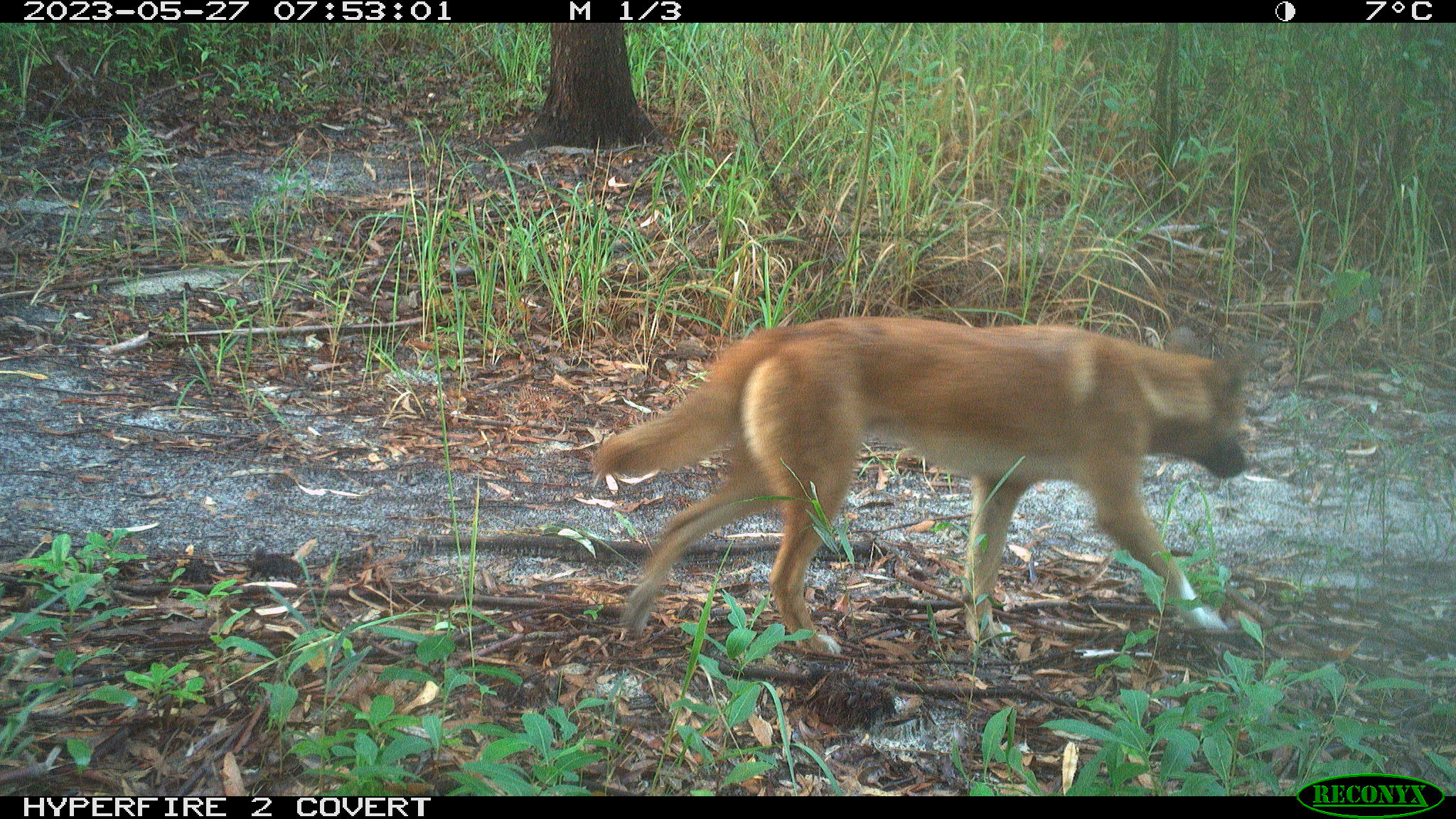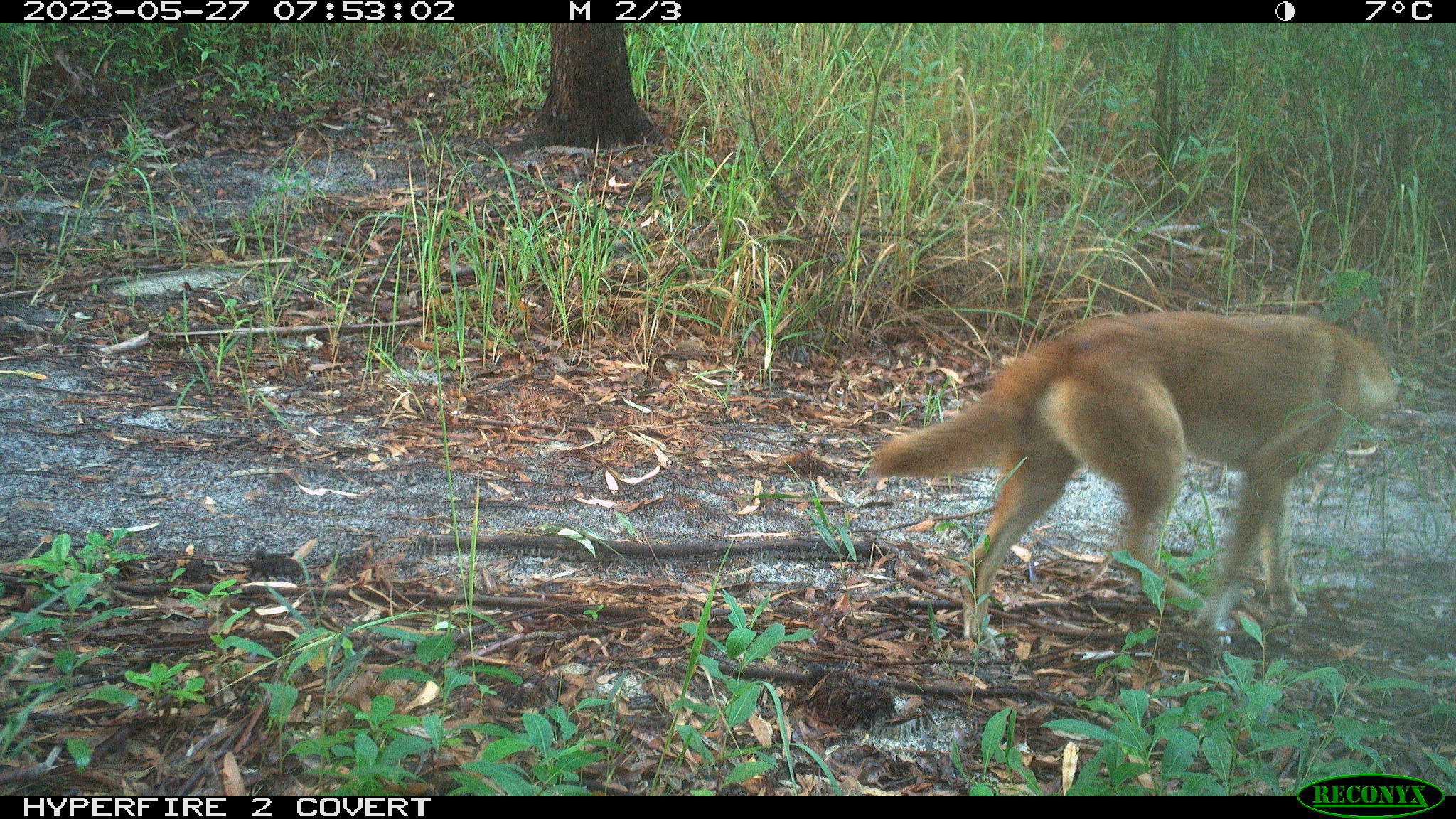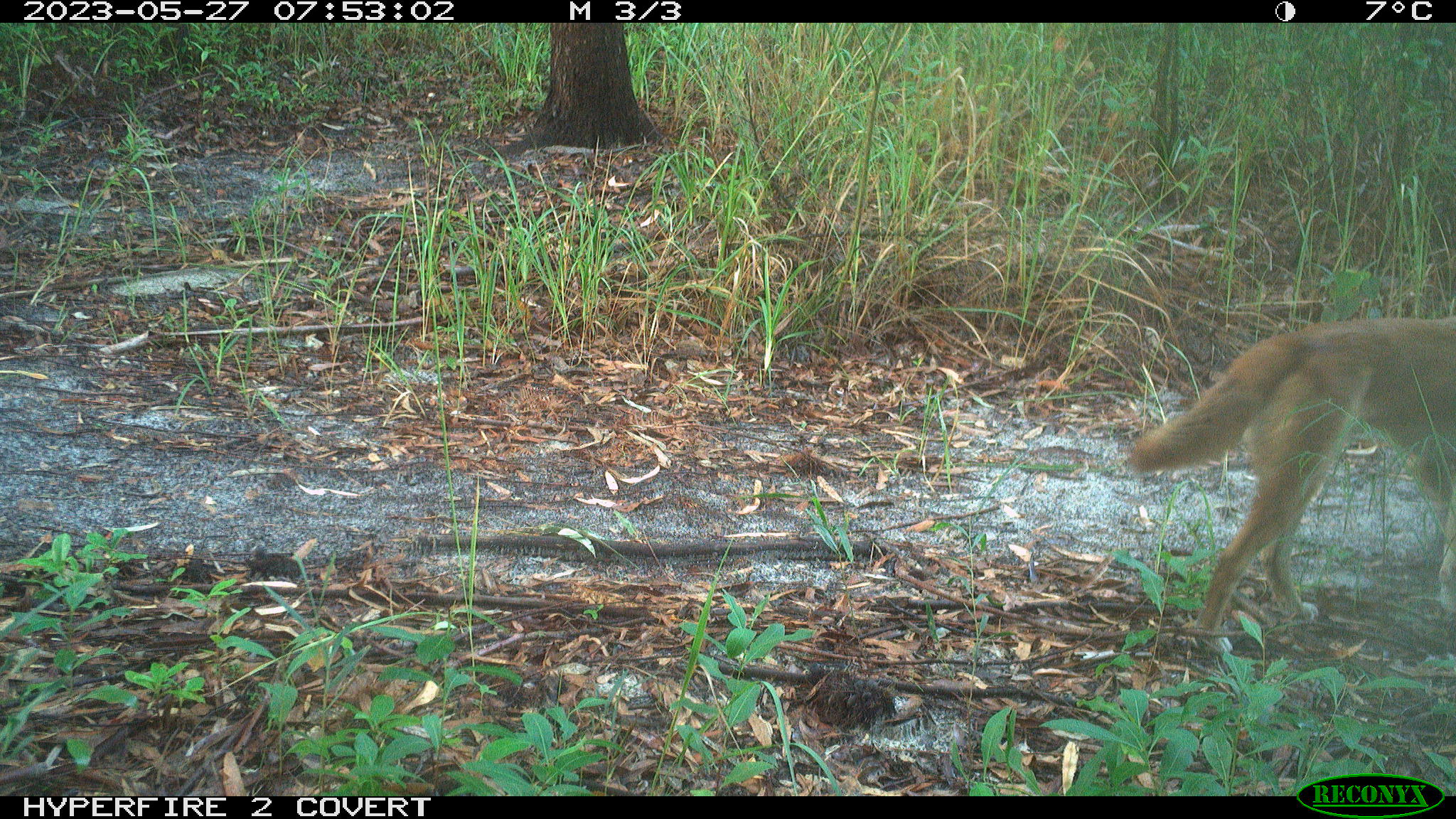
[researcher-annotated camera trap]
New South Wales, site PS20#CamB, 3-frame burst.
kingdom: Animalia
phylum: Chordata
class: Mammalia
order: Carnivora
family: Canidae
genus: Canis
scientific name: Canis familiaris dingo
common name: dingo